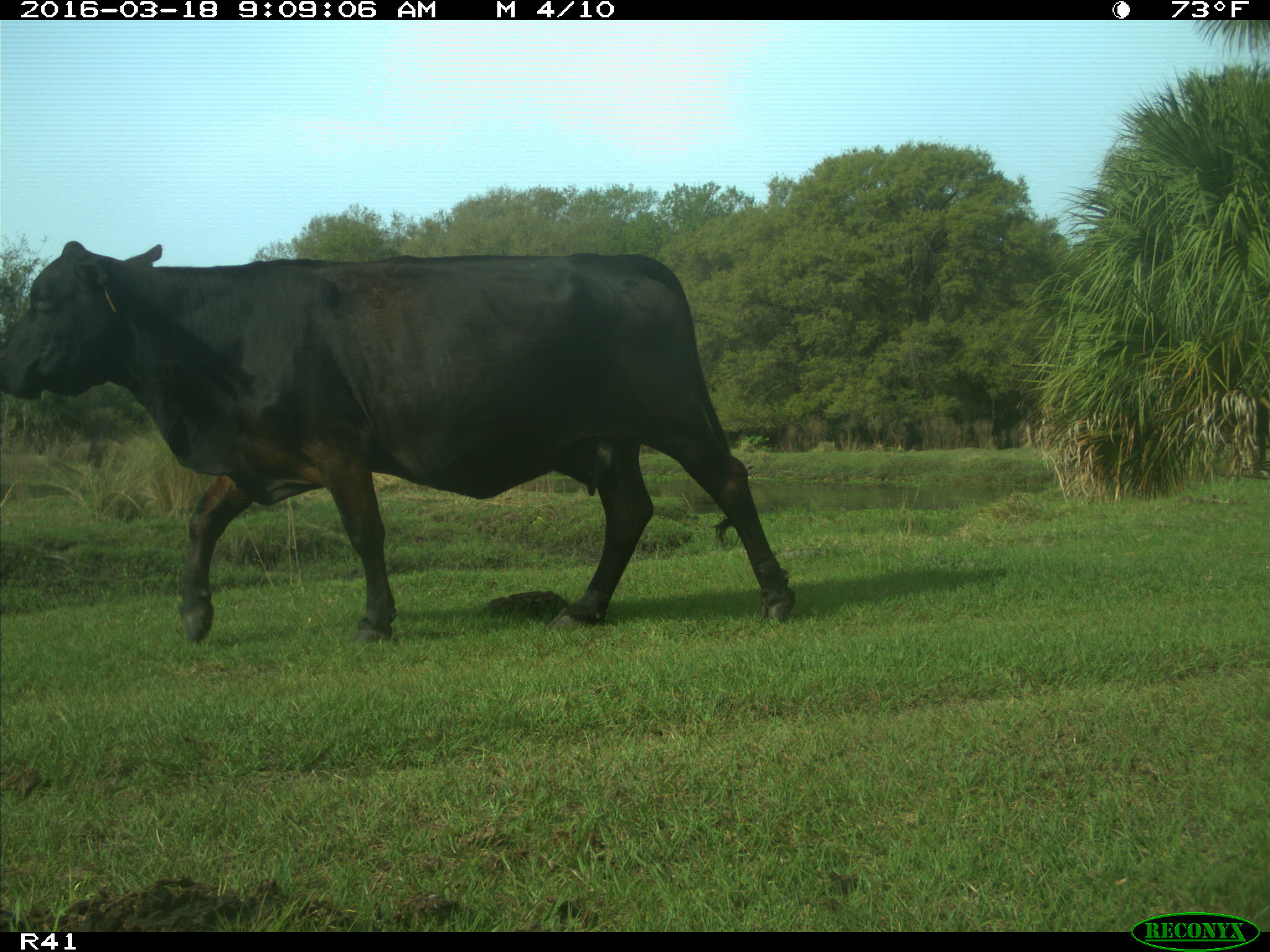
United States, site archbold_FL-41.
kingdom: Animalia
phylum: Chordata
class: Mammalia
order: Artiodactyla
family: Bovidae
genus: Bos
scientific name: Bos taurus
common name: domestic cow